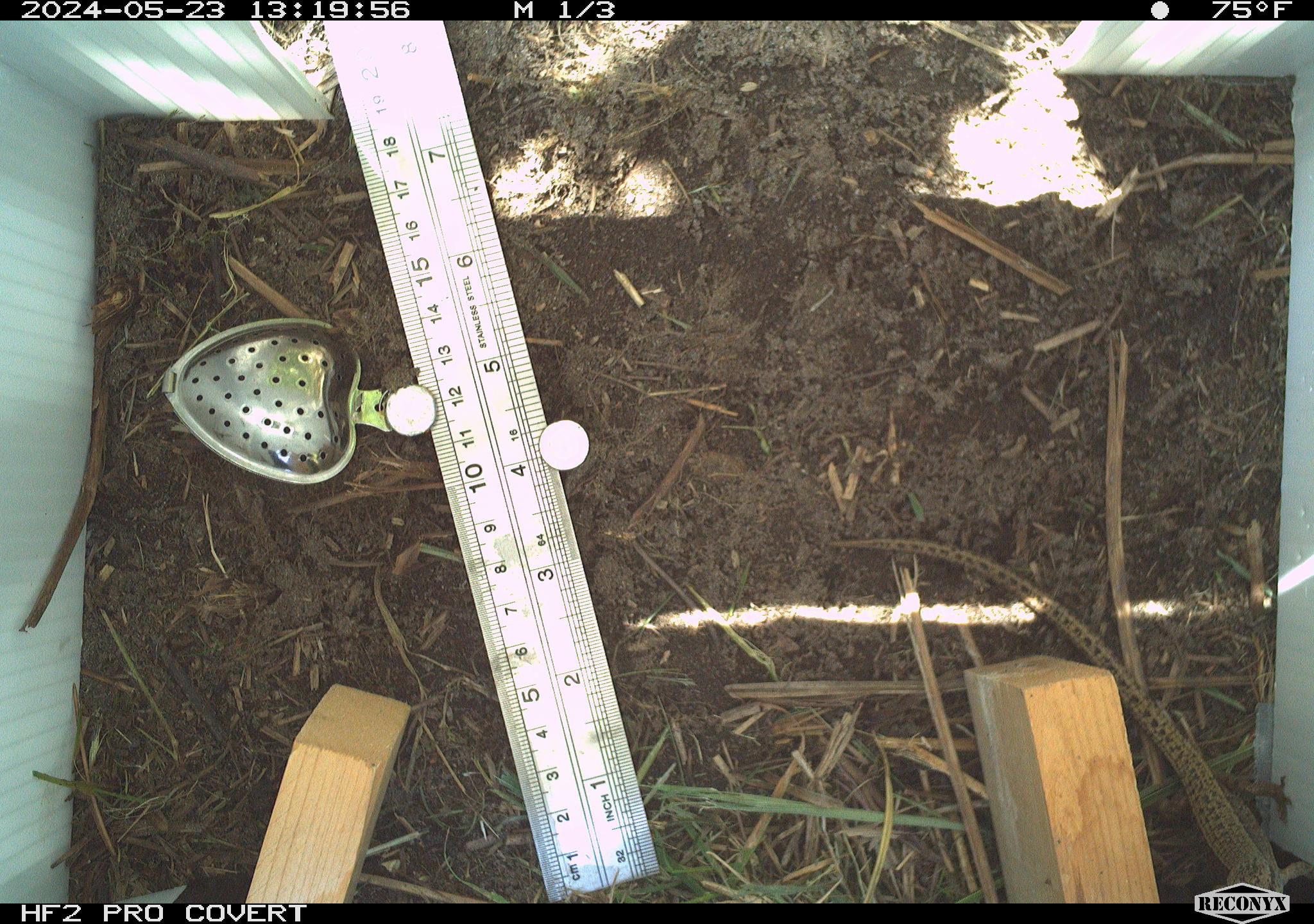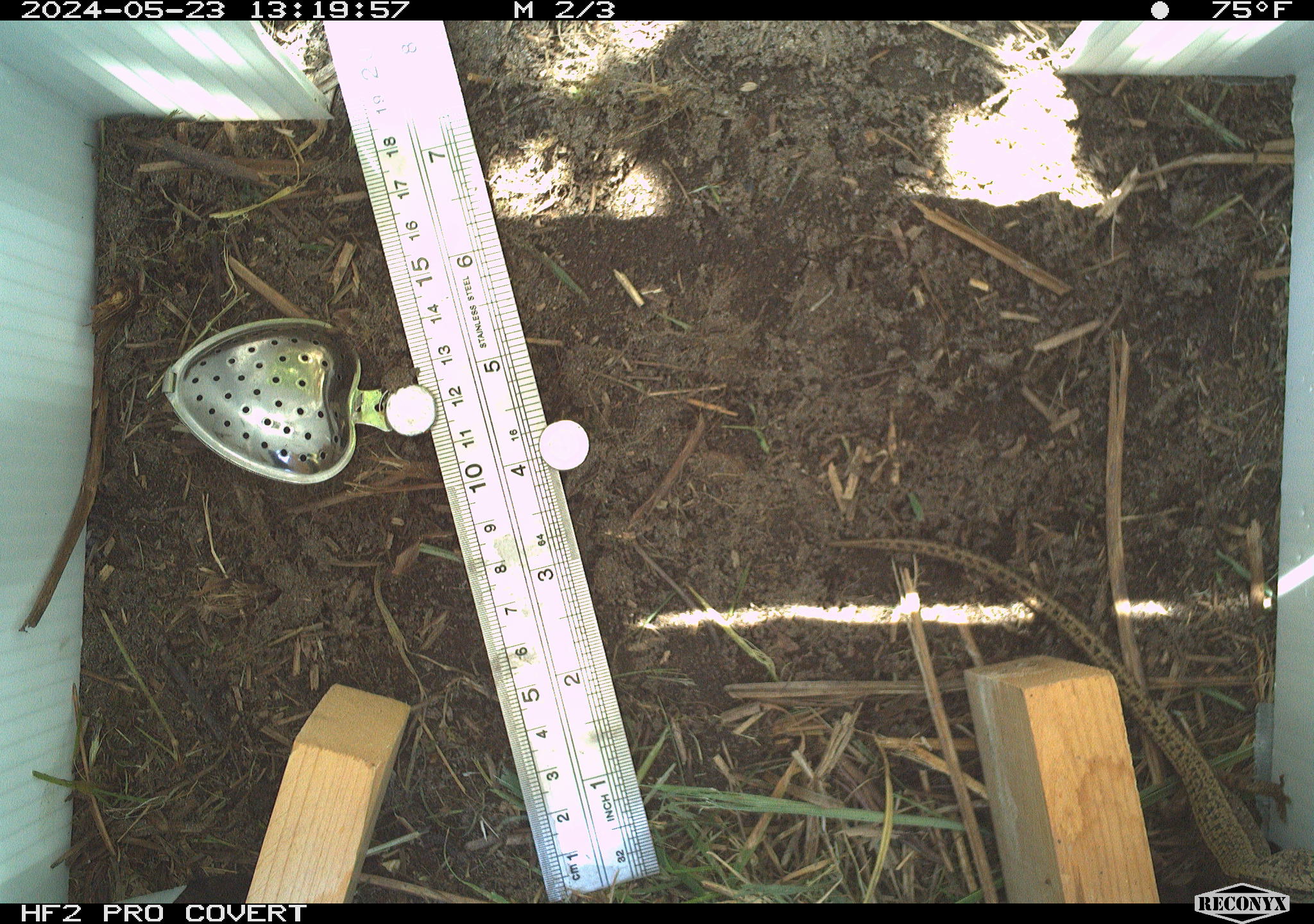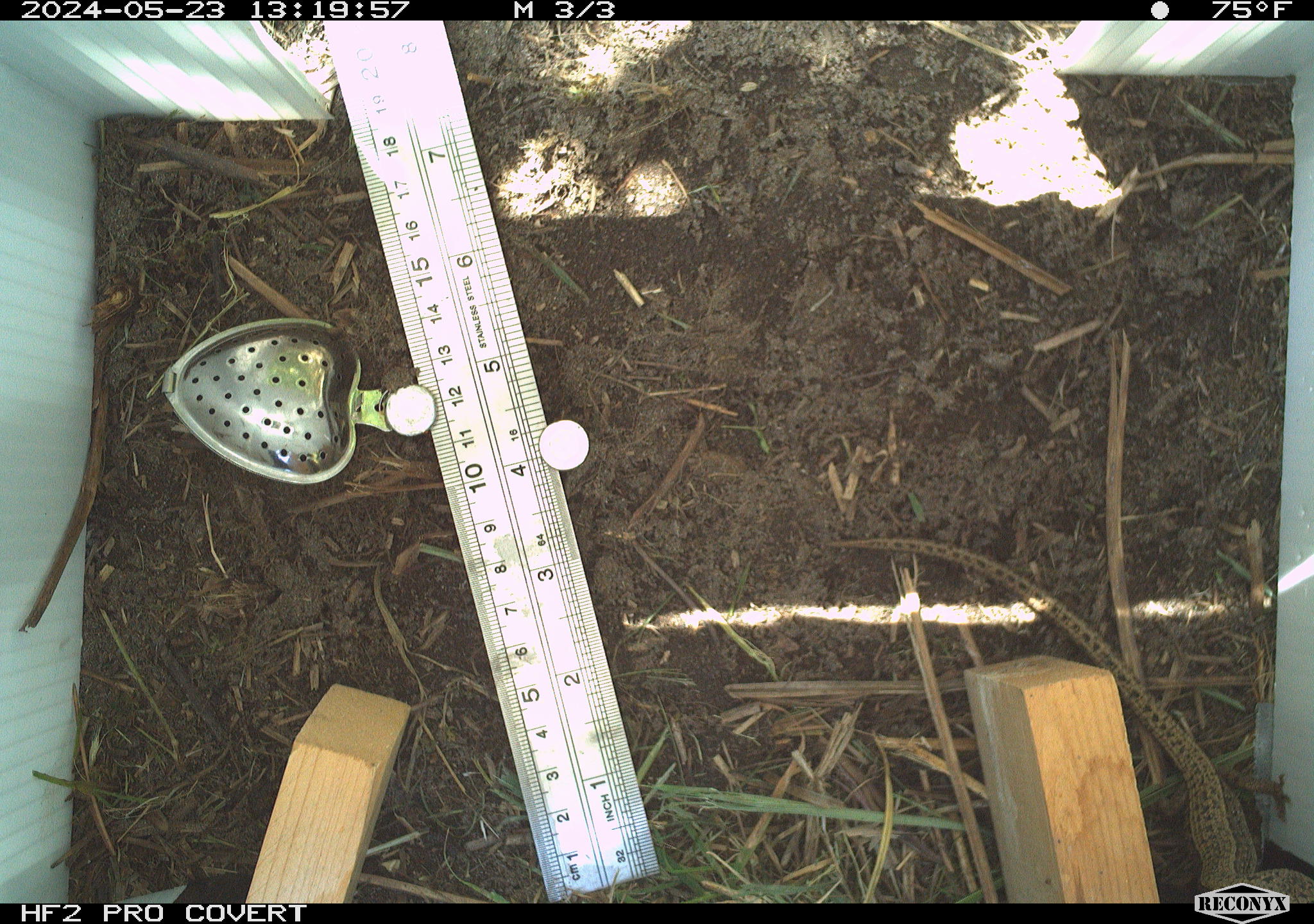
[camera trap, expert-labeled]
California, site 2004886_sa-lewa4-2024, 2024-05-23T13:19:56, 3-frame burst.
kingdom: Animalia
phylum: Chordata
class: Reptilia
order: Squamata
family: Anguidae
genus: Elgaria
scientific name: Elgaria coerulea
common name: northern alligator lizard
Northern alligator lizard (Elgaria coerulea).